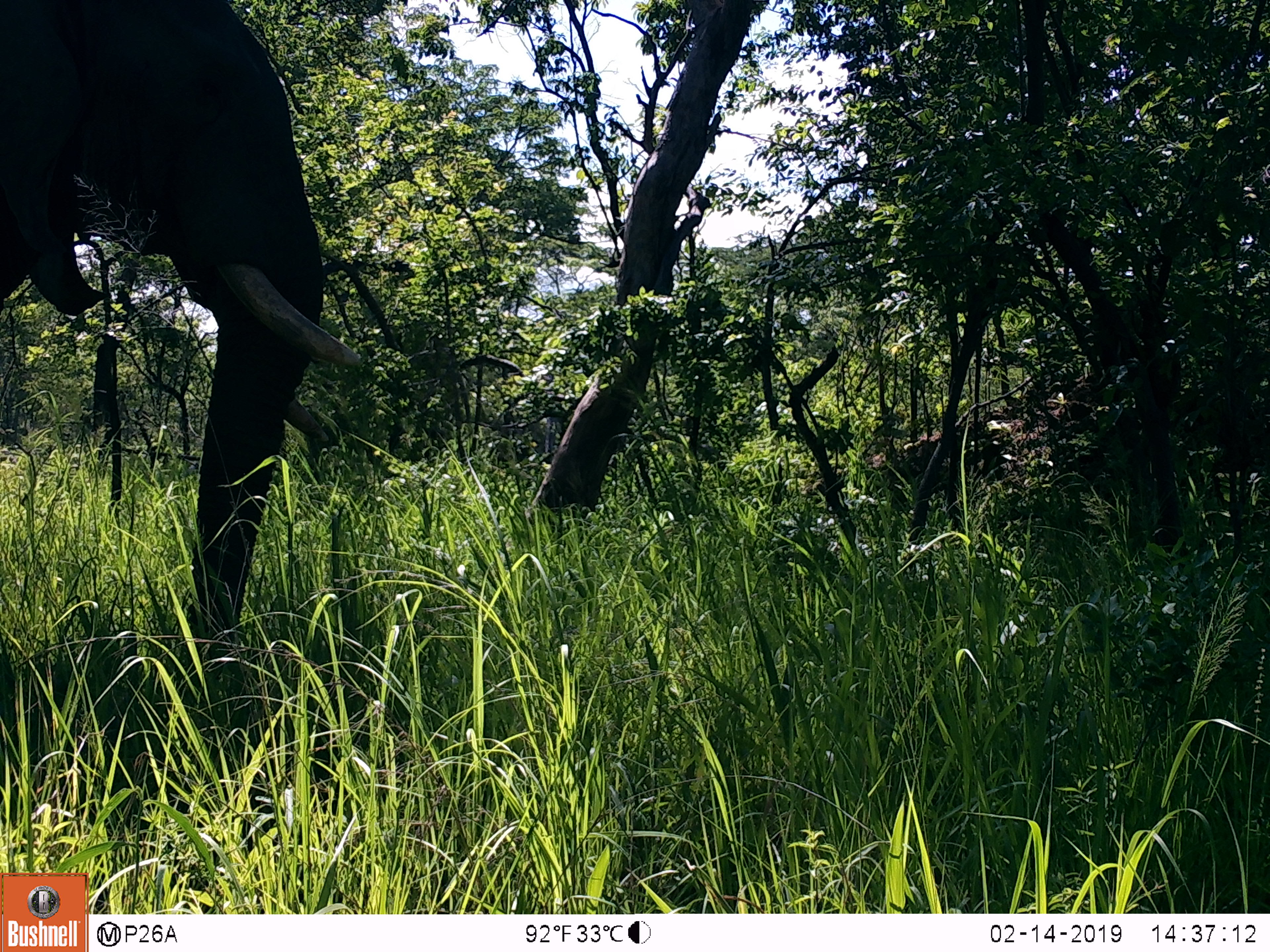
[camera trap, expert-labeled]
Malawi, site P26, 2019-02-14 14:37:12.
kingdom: Animalia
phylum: Chordata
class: Mammalia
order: Proboscidea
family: Elephantidae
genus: Loxodonta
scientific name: Loxodonta africana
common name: african savanna elephant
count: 1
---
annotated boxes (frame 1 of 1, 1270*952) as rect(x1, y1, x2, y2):
african savanna elephant: rect(2, 3, 352, 658)